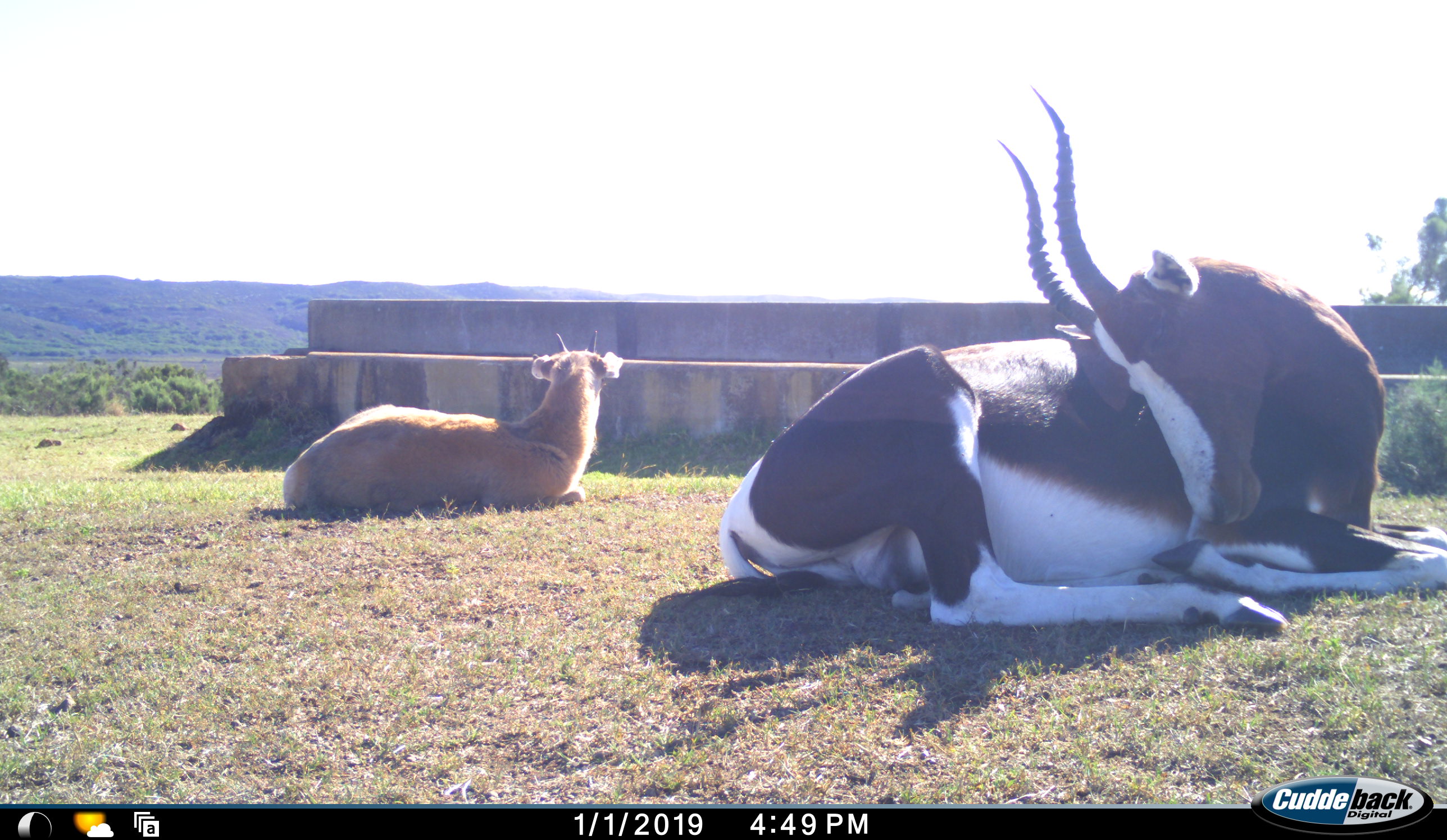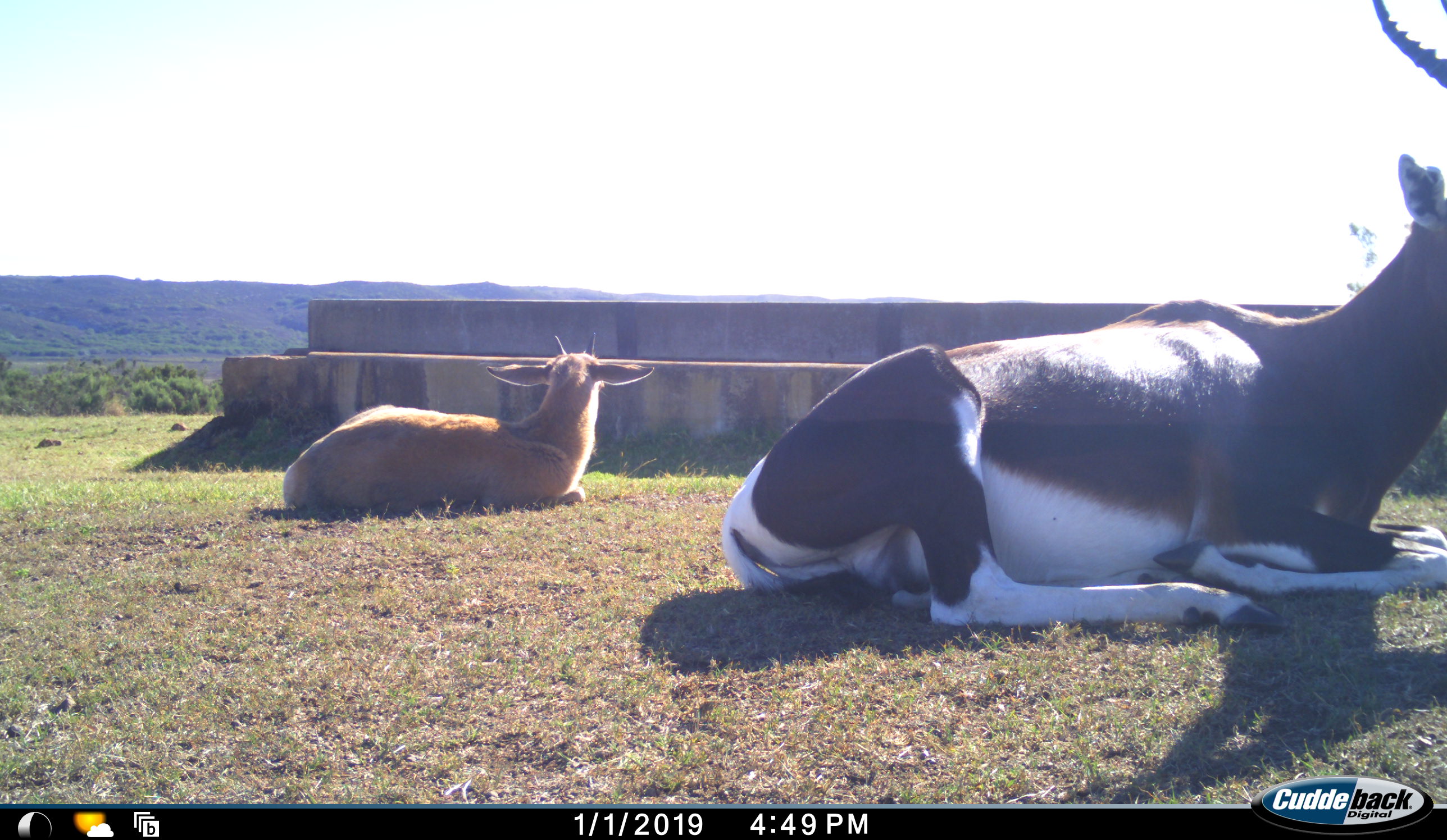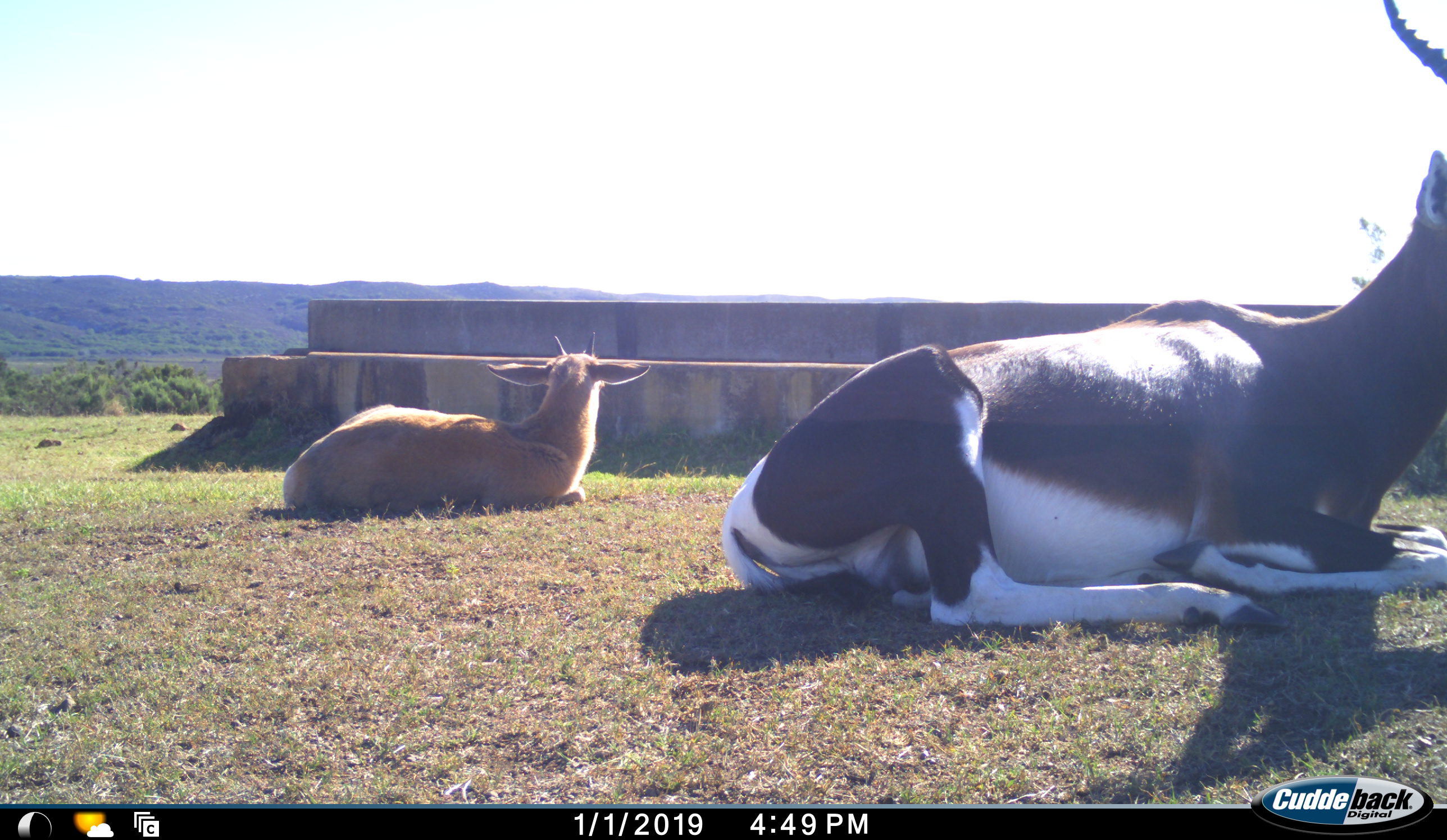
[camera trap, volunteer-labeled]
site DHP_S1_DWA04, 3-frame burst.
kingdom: Animalia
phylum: Chordata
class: Mammalia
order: Artiodactyla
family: Bovidae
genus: Damaliscus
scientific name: Damaliscus pygargus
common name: bontebok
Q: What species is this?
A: Bontebok (Damaliscus pygargus).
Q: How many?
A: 2.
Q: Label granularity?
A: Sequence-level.